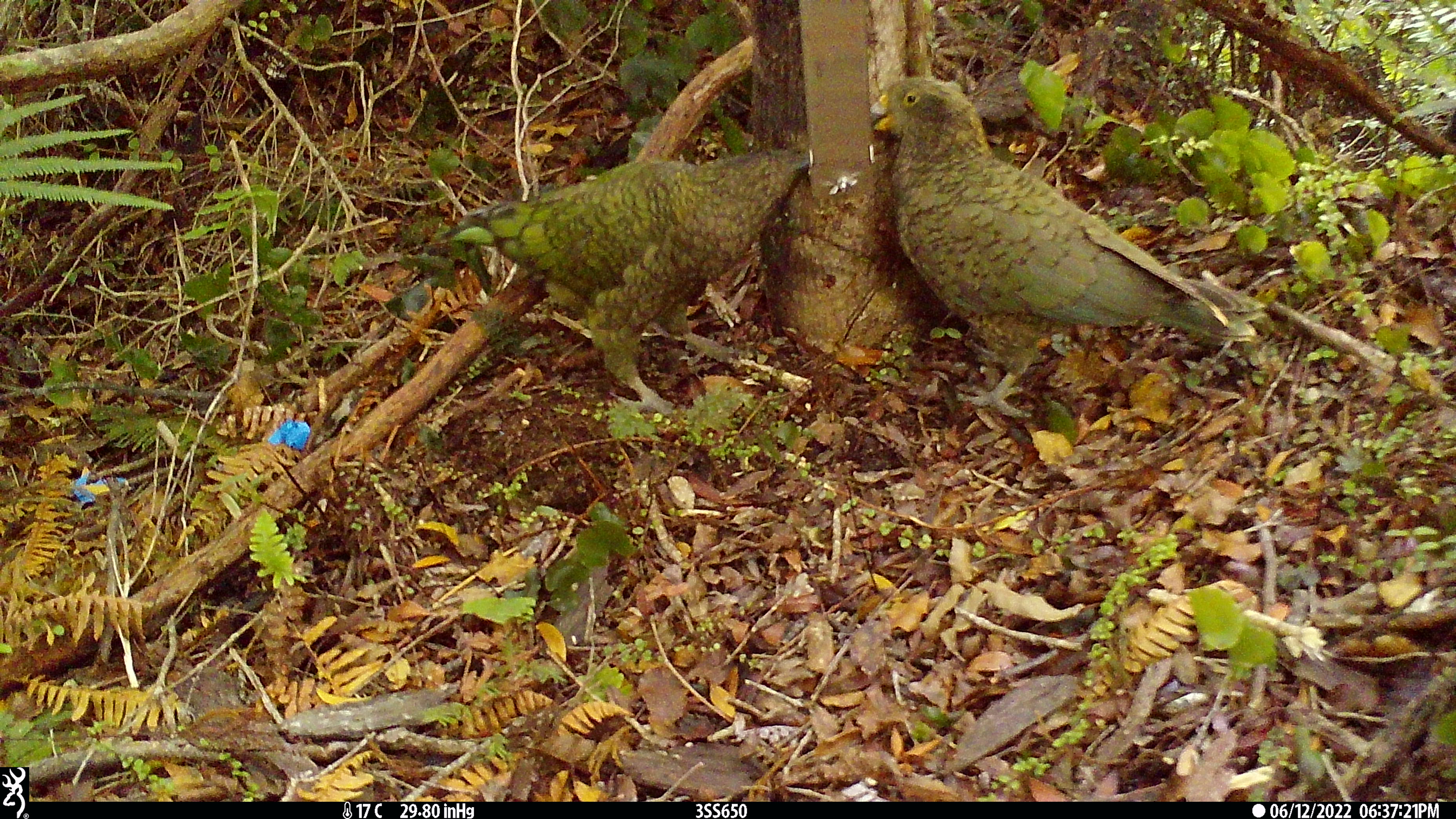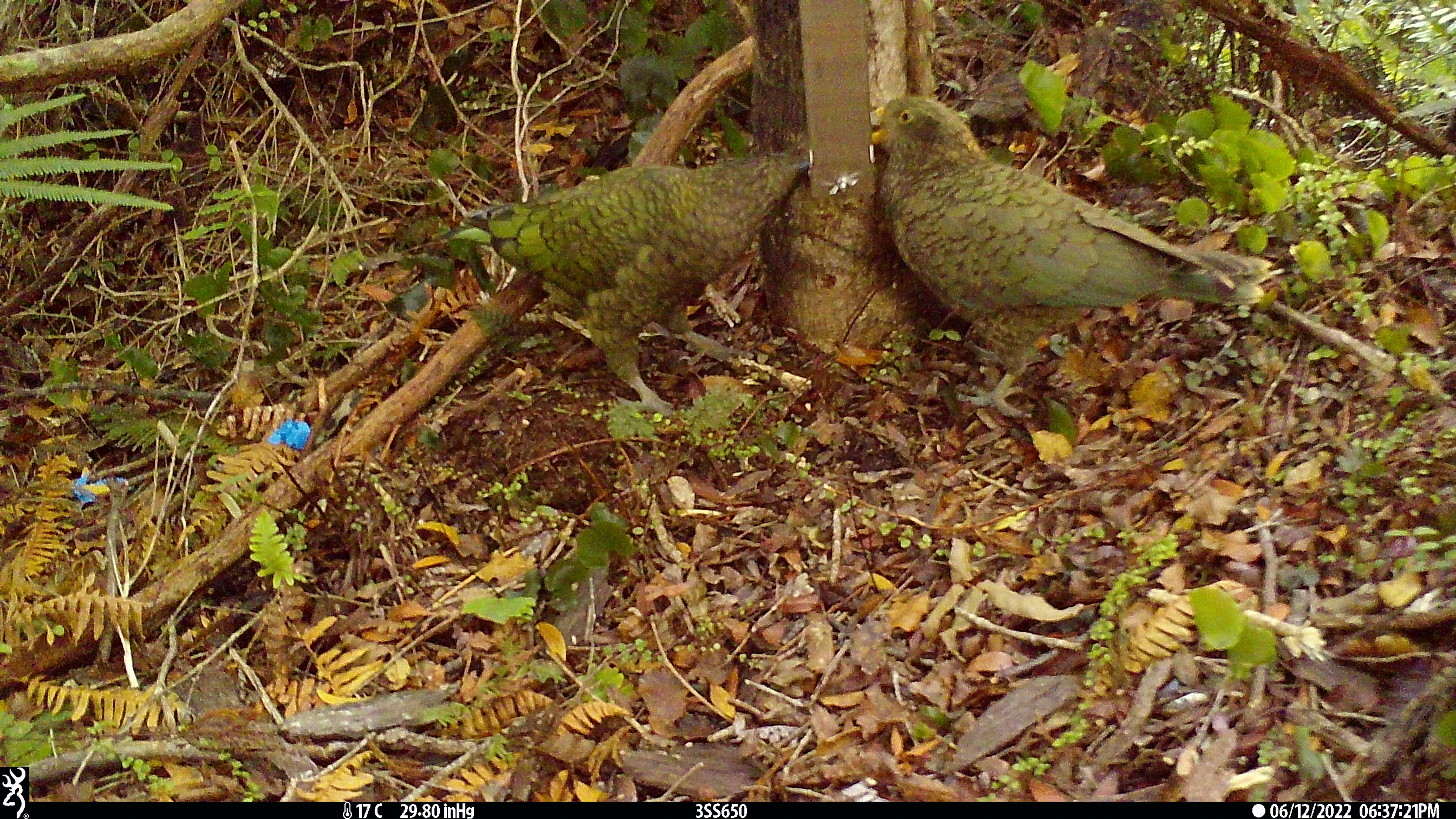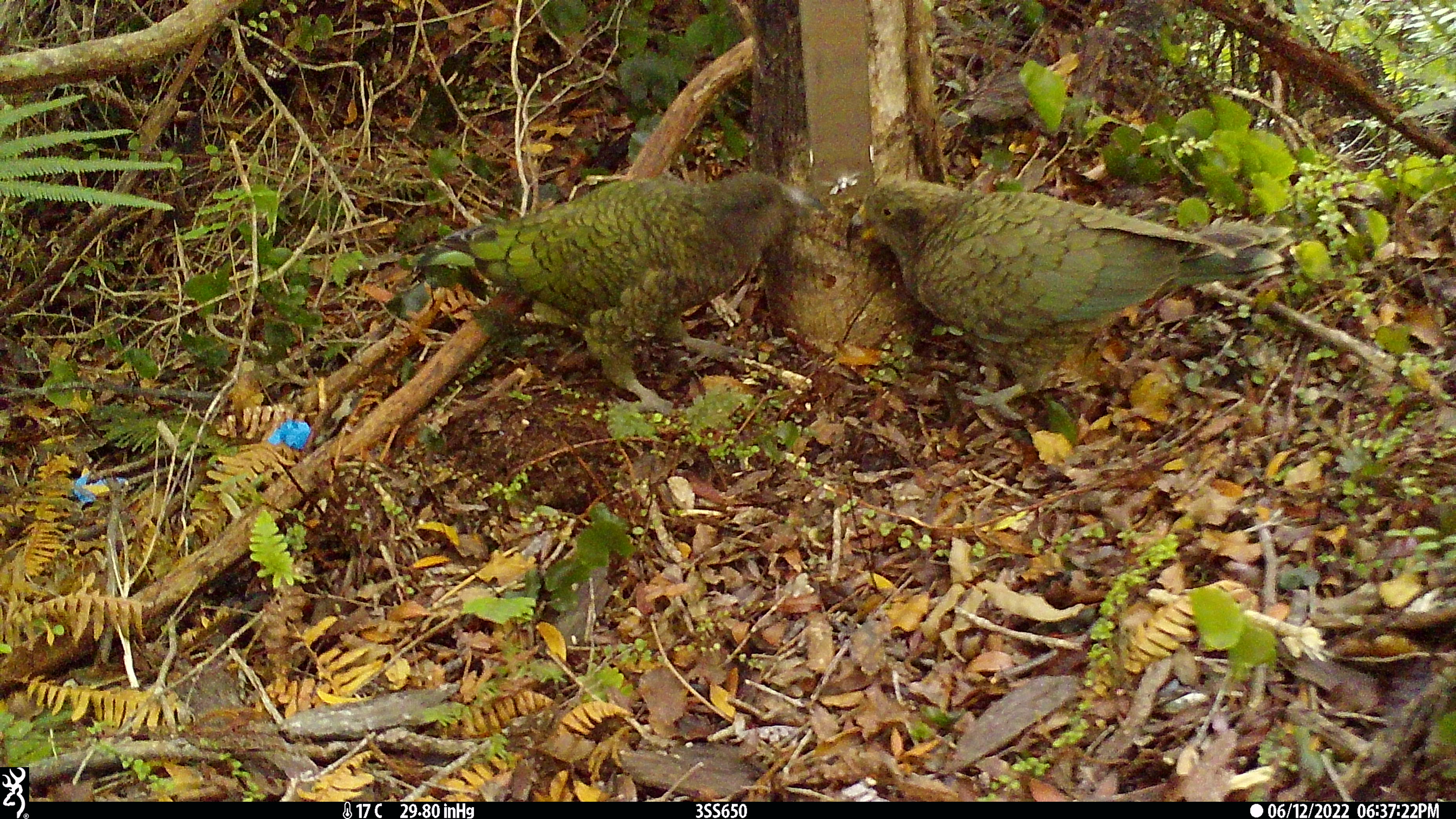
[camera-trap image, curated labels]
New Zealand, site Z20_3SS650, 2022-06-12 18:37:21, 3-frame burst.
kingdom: Animalia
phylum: Chordata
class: Aves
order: Psittaciformes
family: Strigopidae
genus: Nestor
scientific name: Nestor notabilis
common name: kea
Kea (Nestor notabilis).